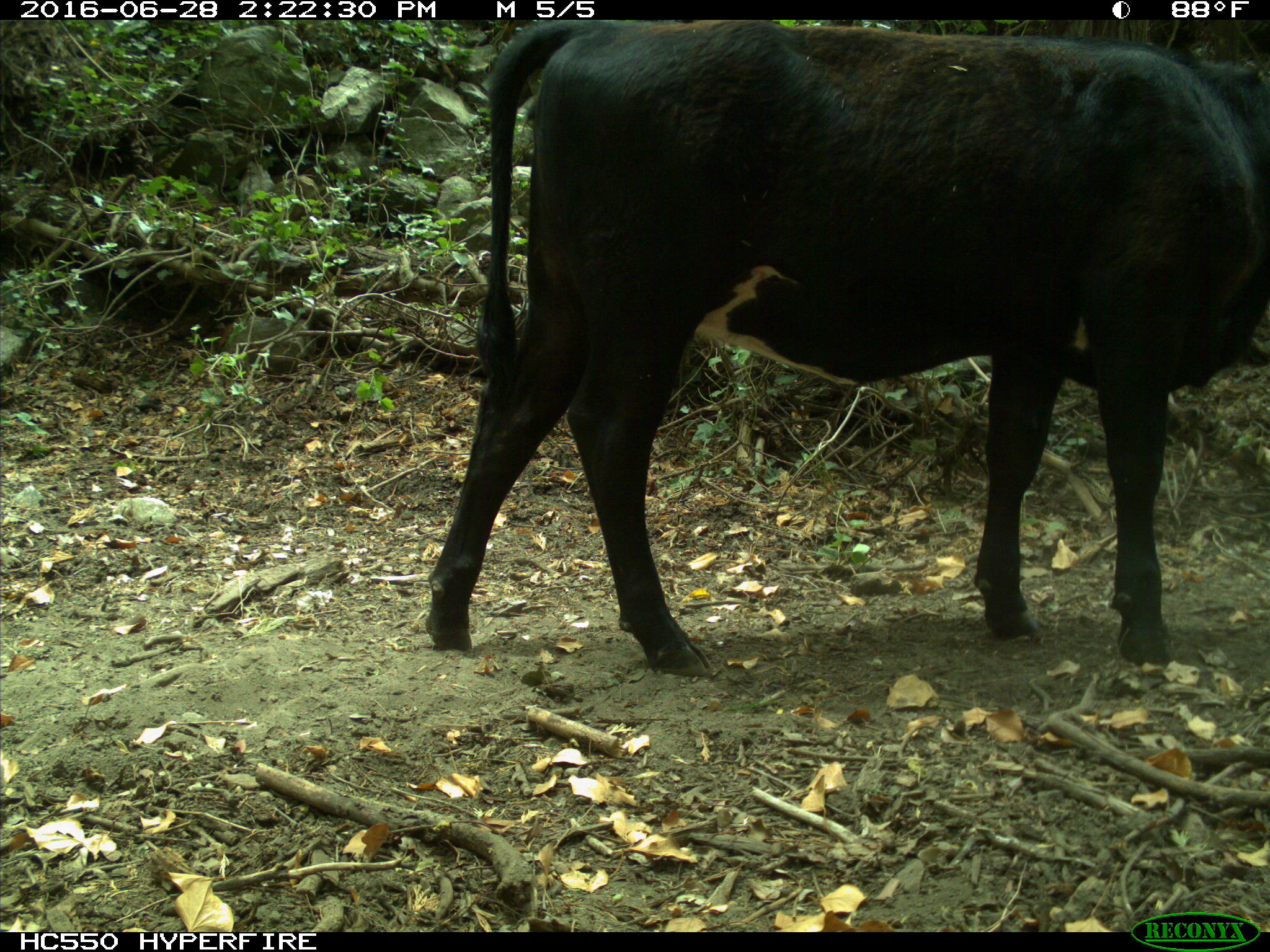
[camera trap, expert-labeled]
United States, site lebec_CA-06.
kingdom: Animalia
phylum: Chordata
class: Mammalia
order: Artiodactyla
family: Bovidae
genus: Bos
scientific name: Bos taurus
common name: domestic cow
Bos taurus (domestic cow).